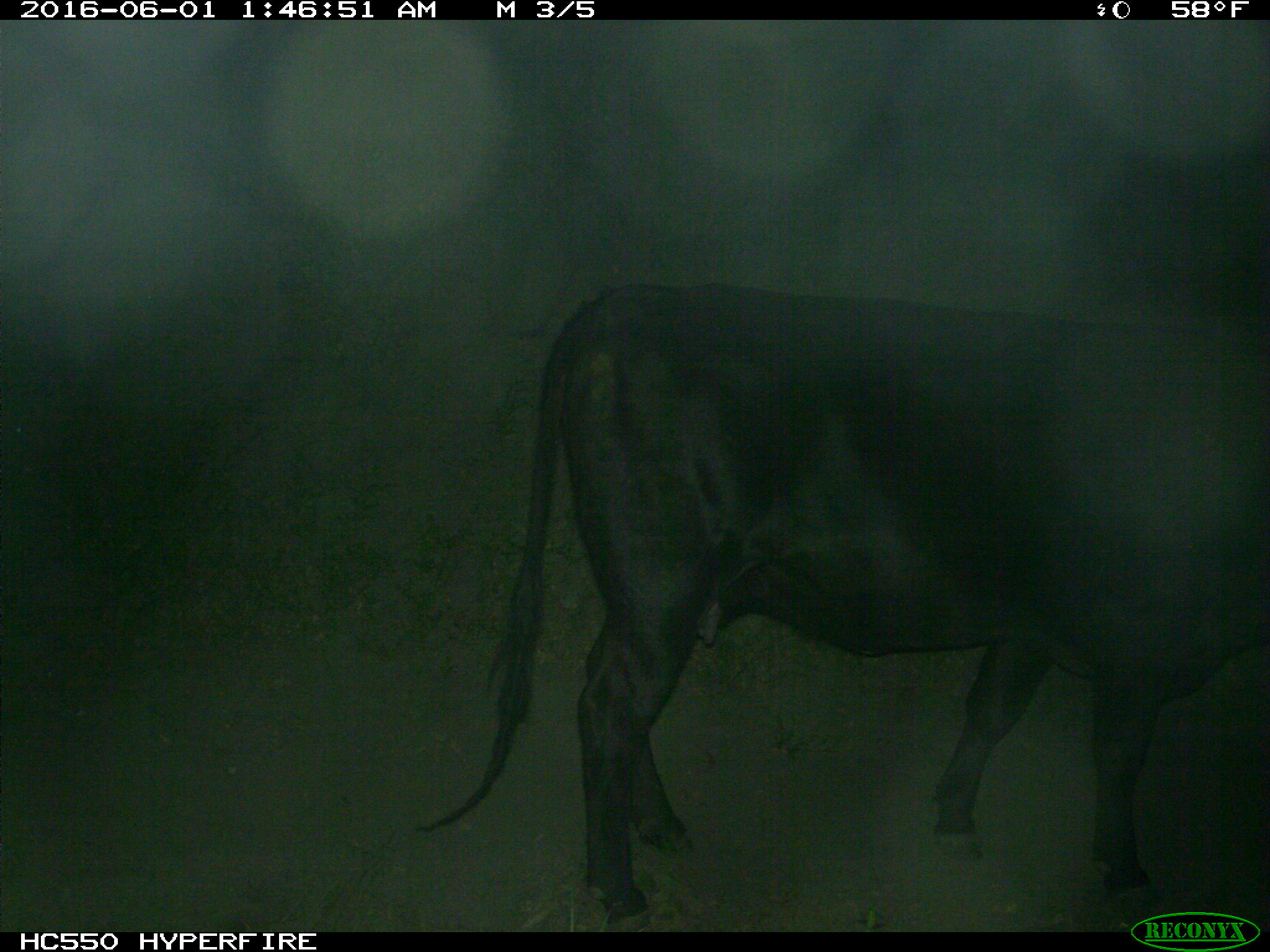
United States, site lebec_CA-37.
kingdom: Animalia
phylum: Chordata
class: Mammalia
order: Artiodactyla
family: Bovidae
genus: Bos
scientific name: Bos taurus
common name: domestic cow